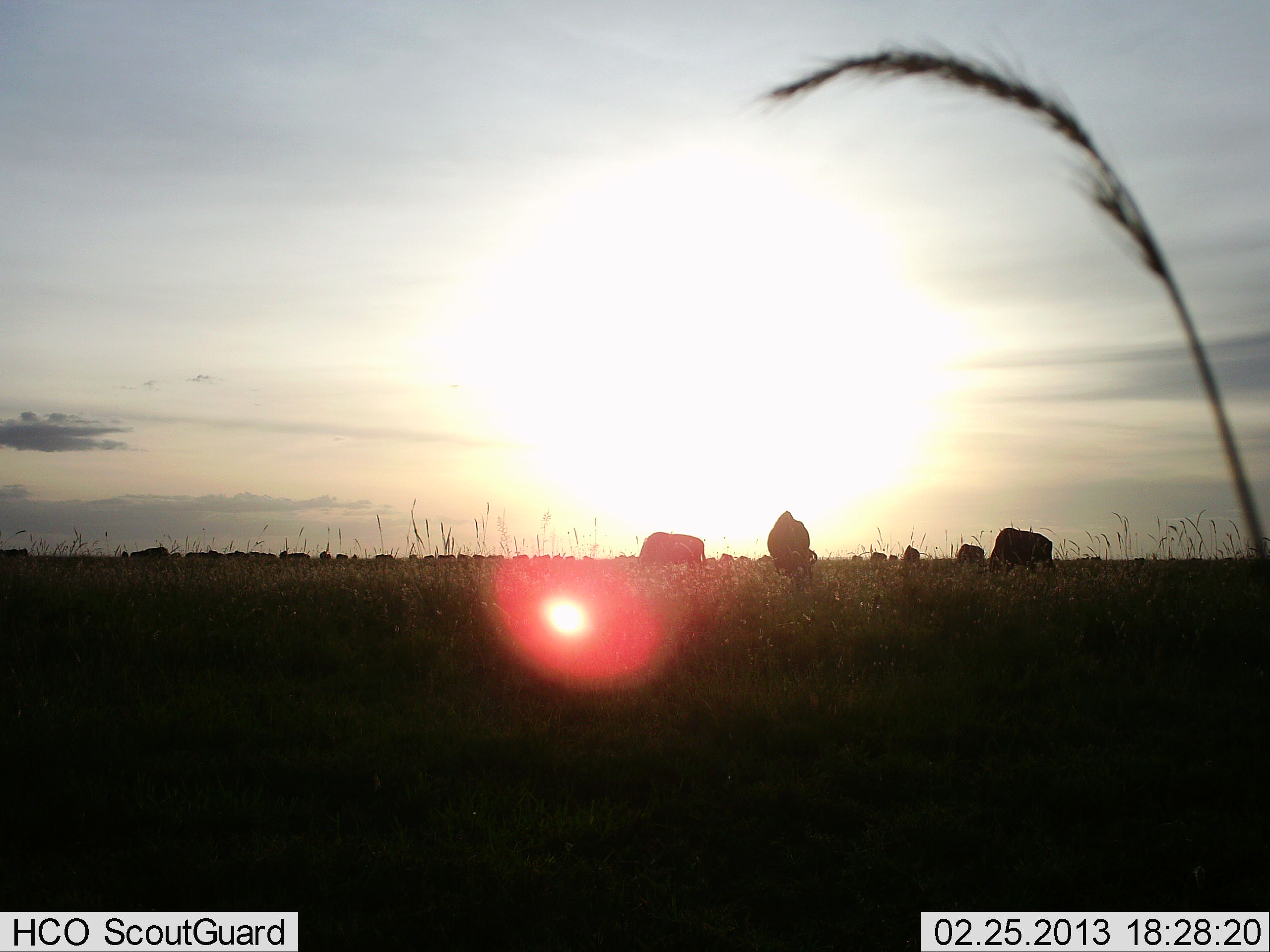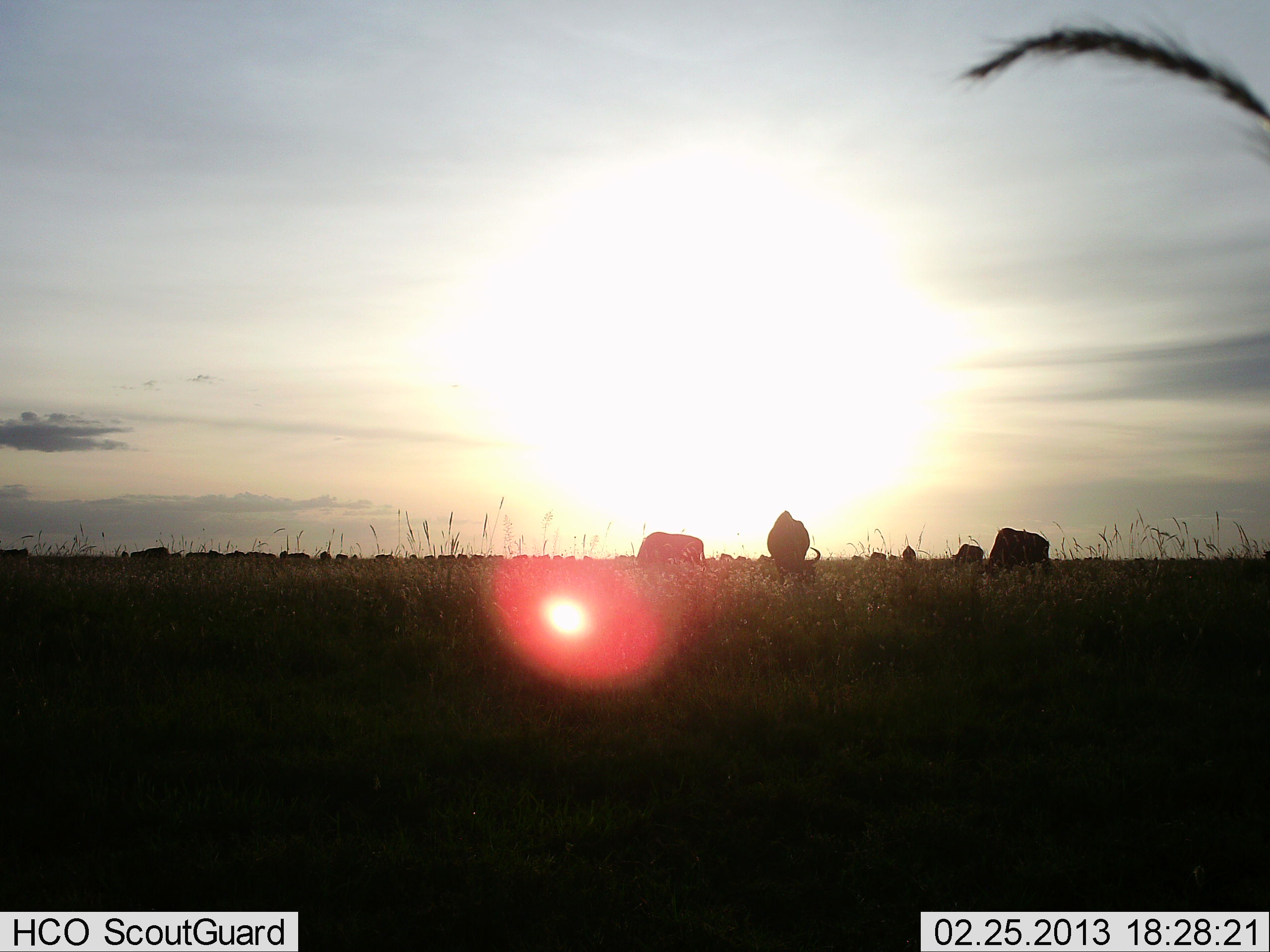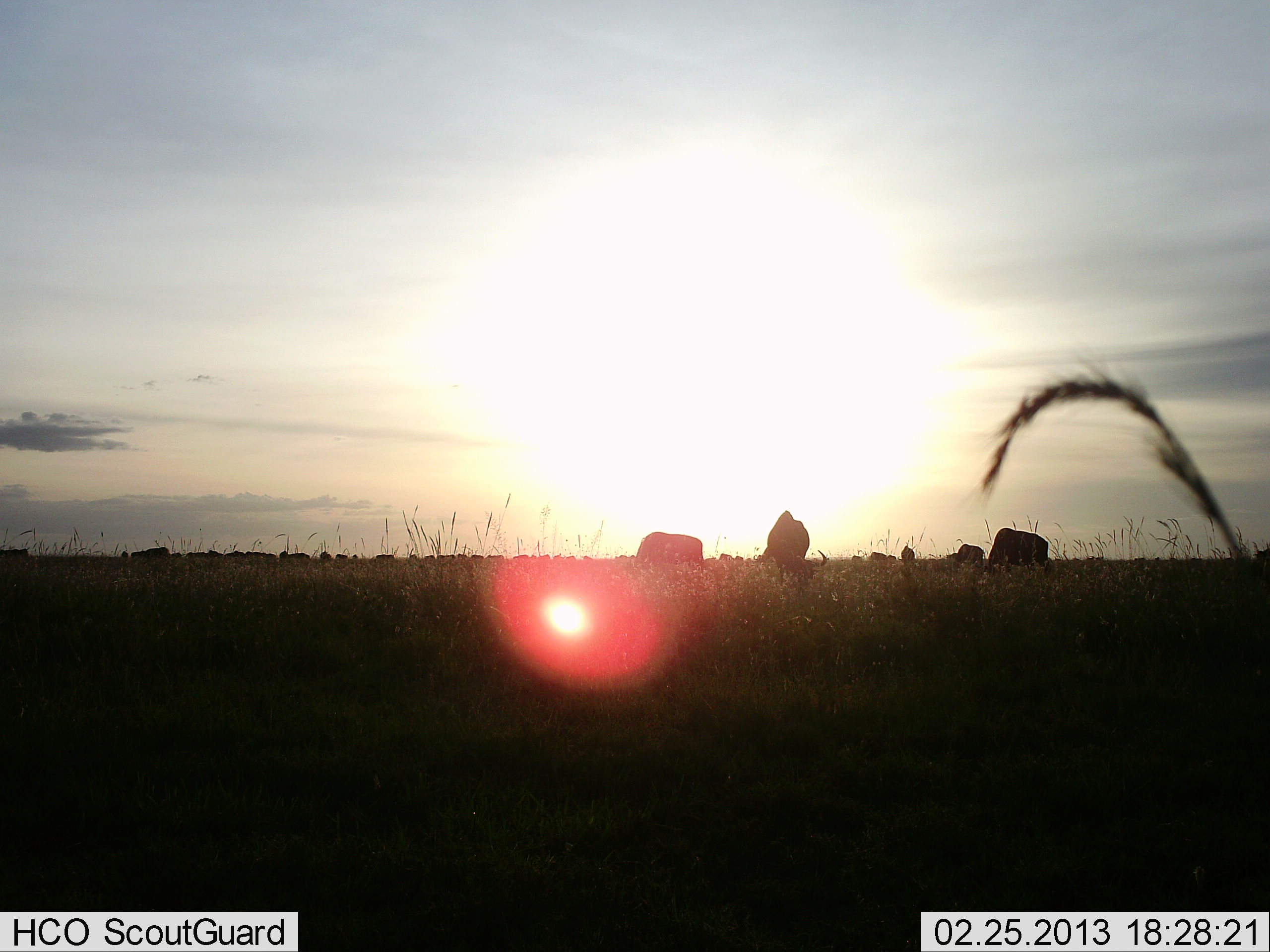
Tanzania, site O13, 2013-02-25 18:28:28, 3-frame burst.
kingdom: Animalia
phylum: Chordata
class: Mammalia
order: Artiodactyla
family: Bovidae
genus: Connochaetes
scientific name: Connochaetes taurinus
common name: blue wildebeest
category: wildebeest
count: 11-50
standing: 50%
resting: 0%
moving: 25%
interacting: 0%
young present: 0%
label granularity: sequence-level